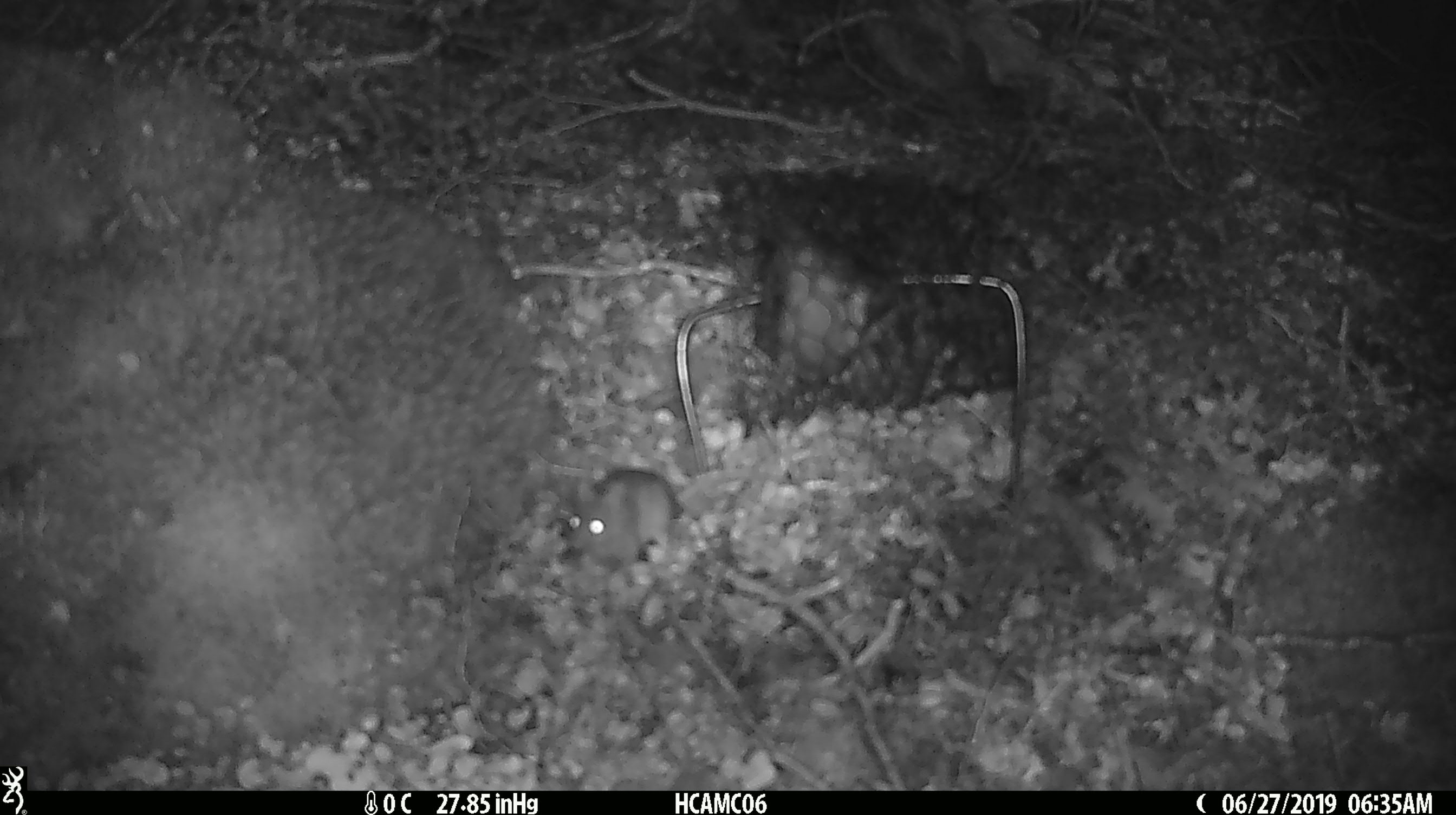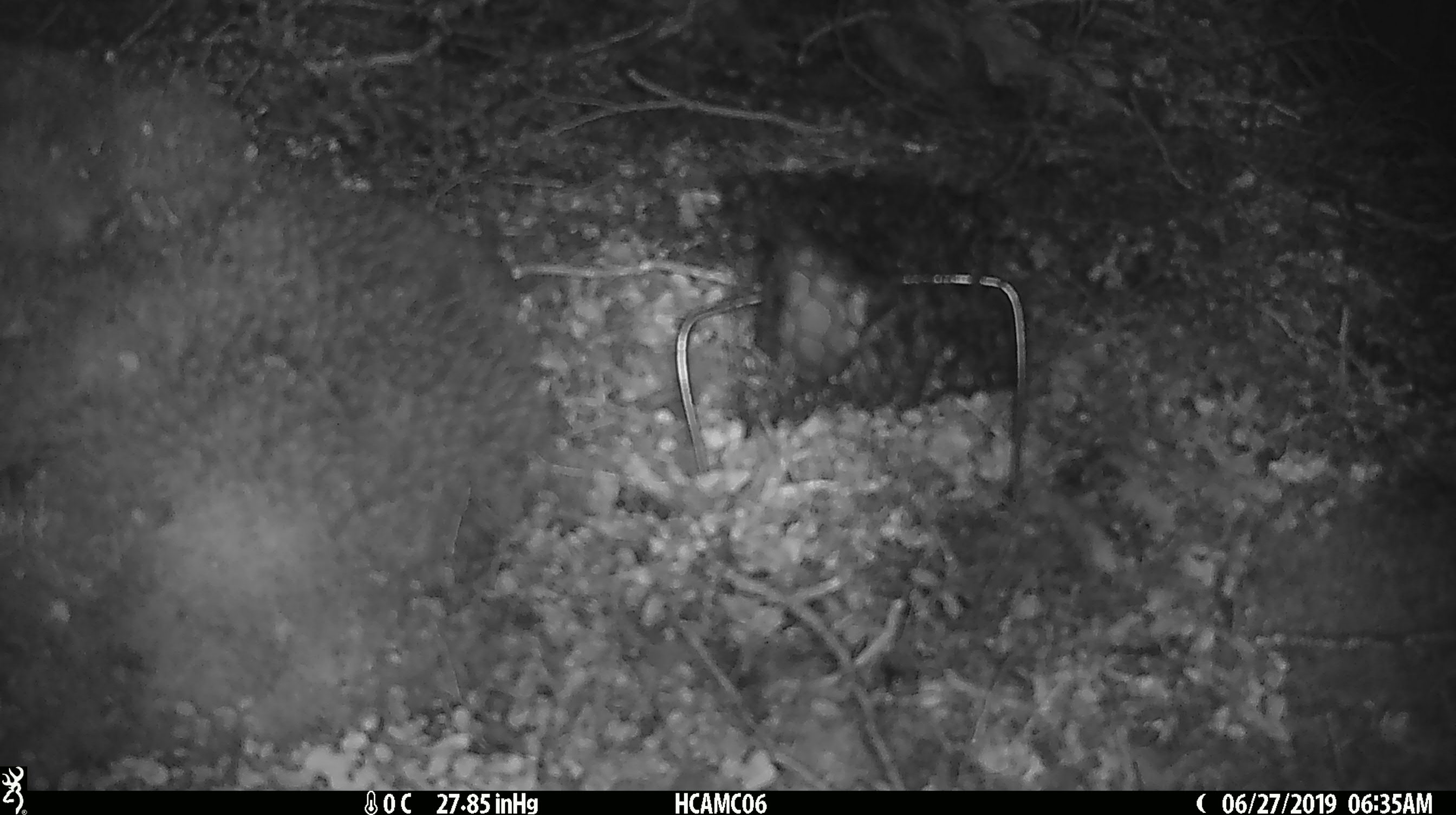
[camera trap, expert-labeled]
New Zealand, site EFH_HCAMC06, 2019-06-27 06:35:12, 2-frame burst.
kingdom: Animalia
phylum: Chordata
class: Mammalia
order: Rodentia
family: Muridae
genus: Mus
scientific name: Mus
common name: mouse